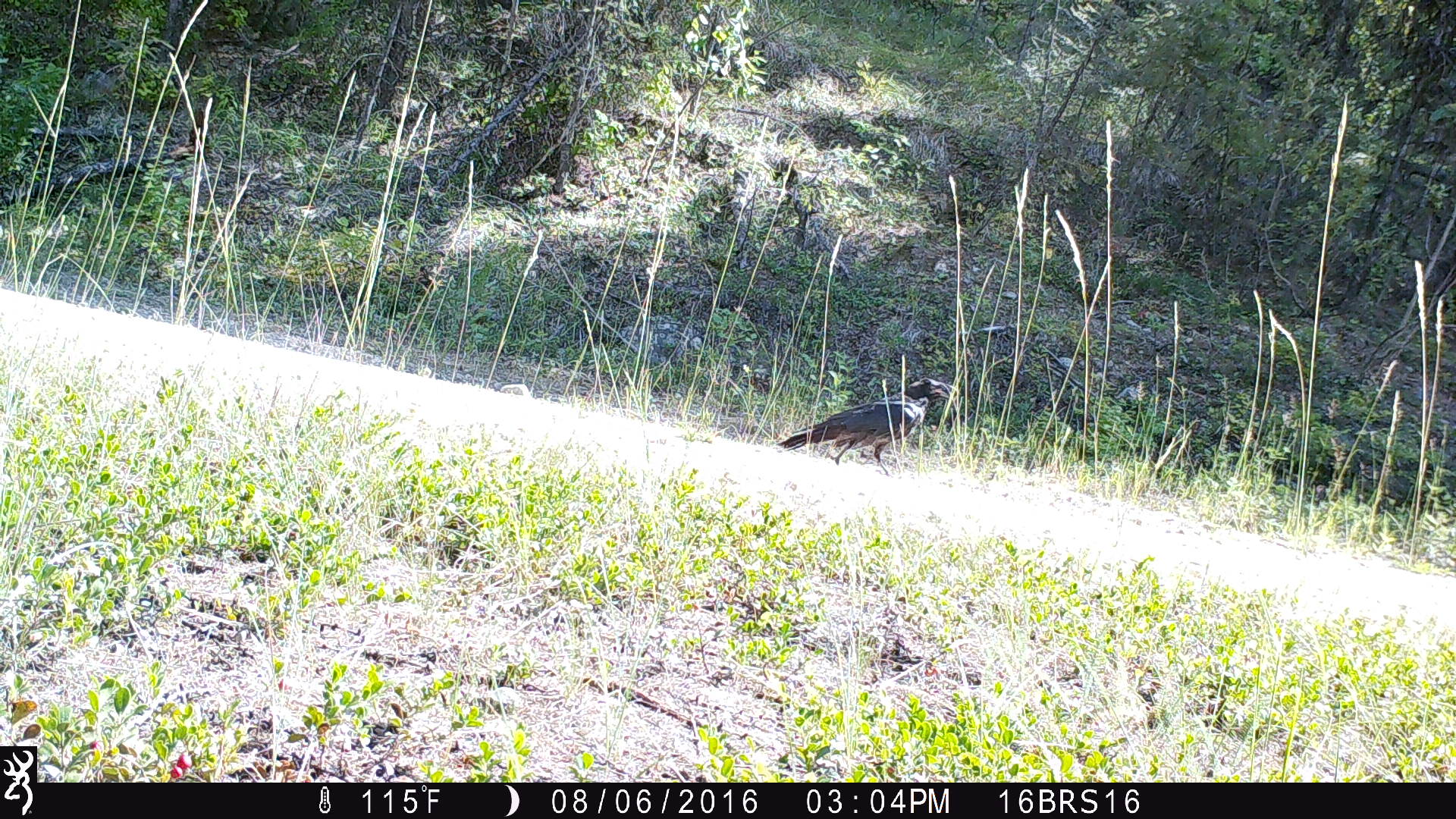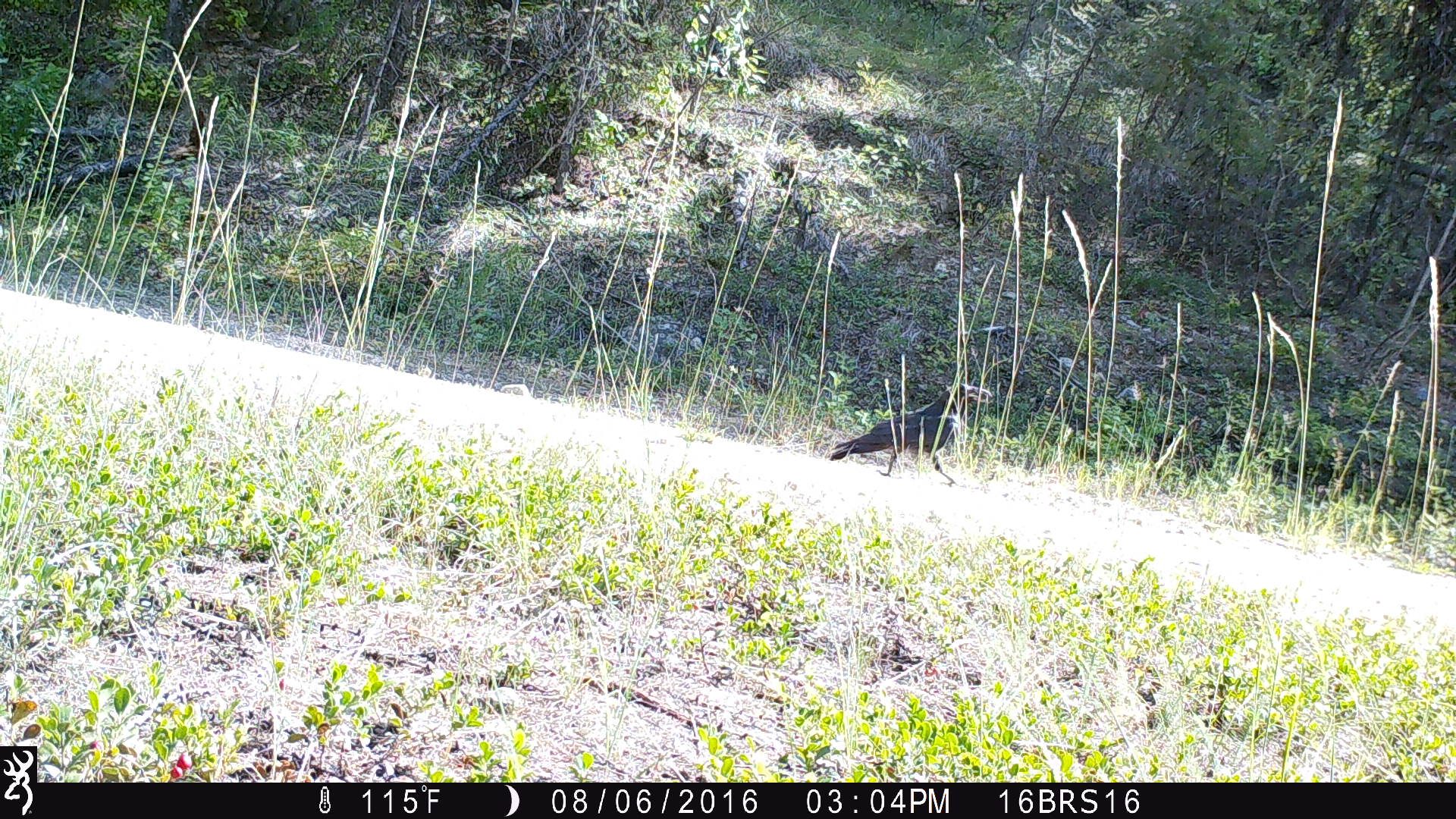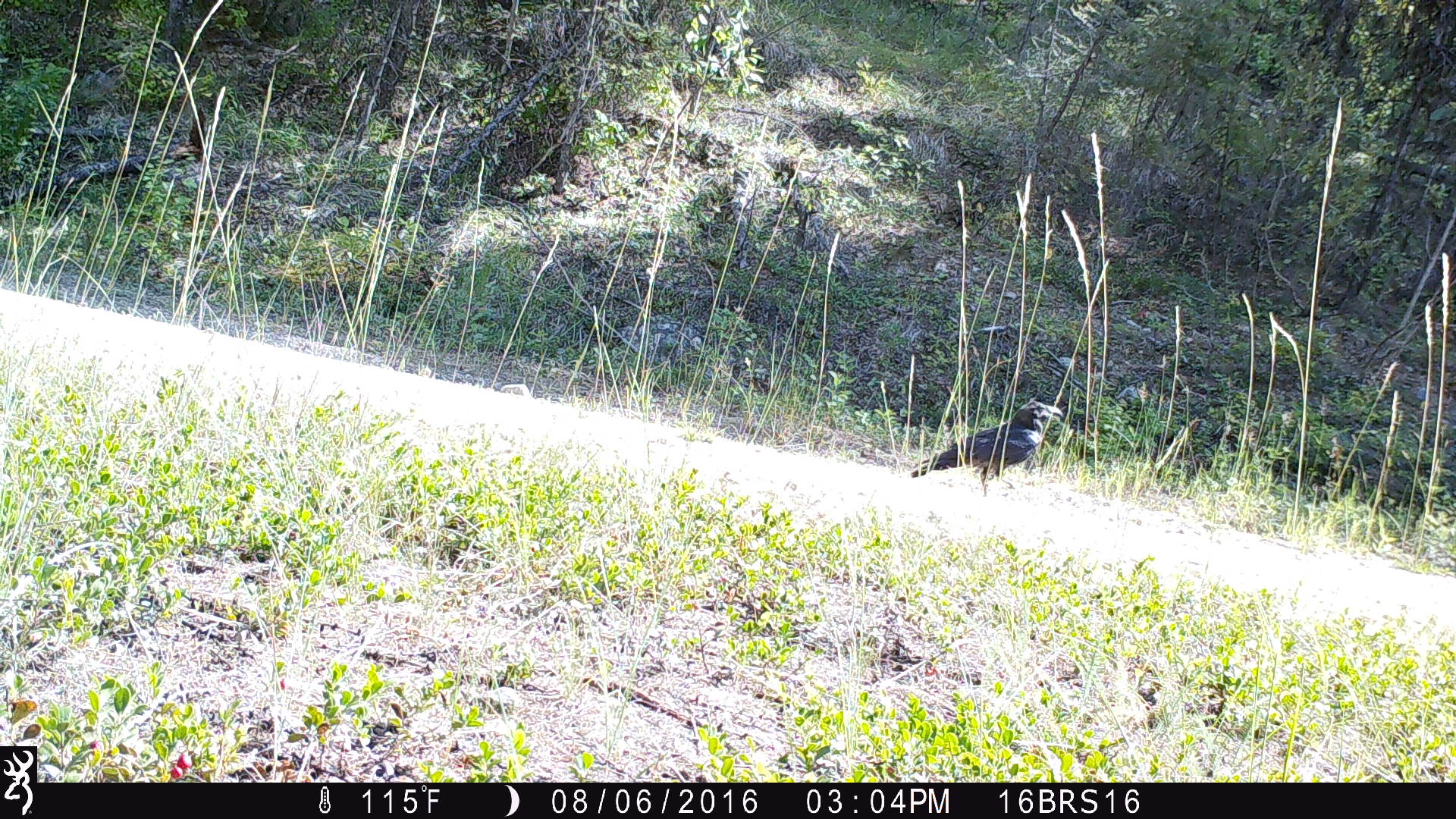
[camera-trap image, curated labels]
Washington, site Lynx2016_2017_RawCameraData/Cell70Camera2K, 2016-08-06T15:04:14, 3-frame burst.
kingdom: Animalia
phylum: Chordata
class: Aves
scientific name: Aves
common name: birds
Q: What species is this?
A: Aves (birds).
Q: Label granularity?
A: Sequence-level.